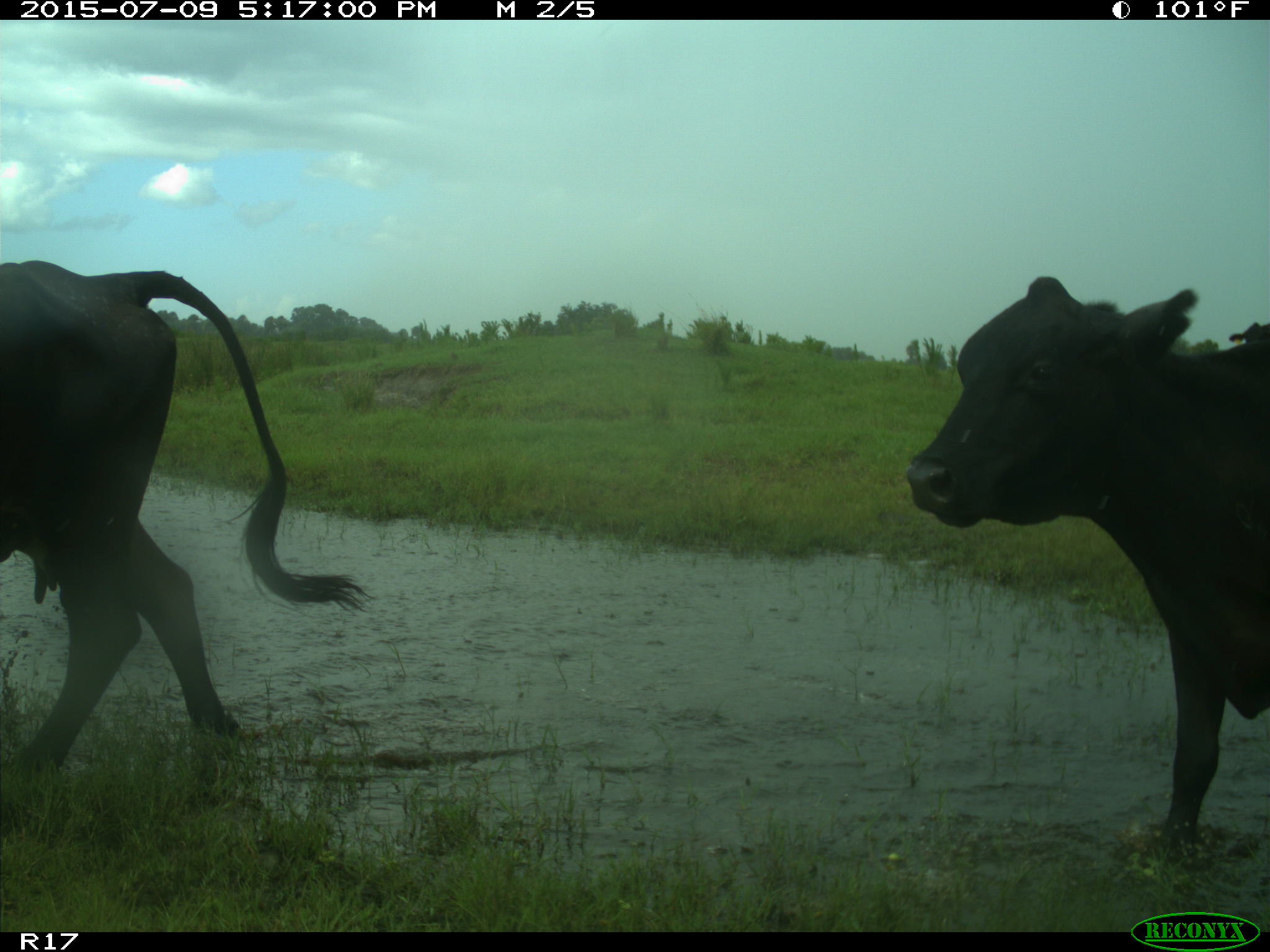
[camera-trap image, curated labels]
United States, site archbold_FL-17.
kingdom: Animalia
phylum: Chordata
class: Mammalia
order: Artiodactyla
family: Bovidae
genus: Bos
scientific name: Bos taurus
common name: domestic cow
Bos taurus (domestic cow).